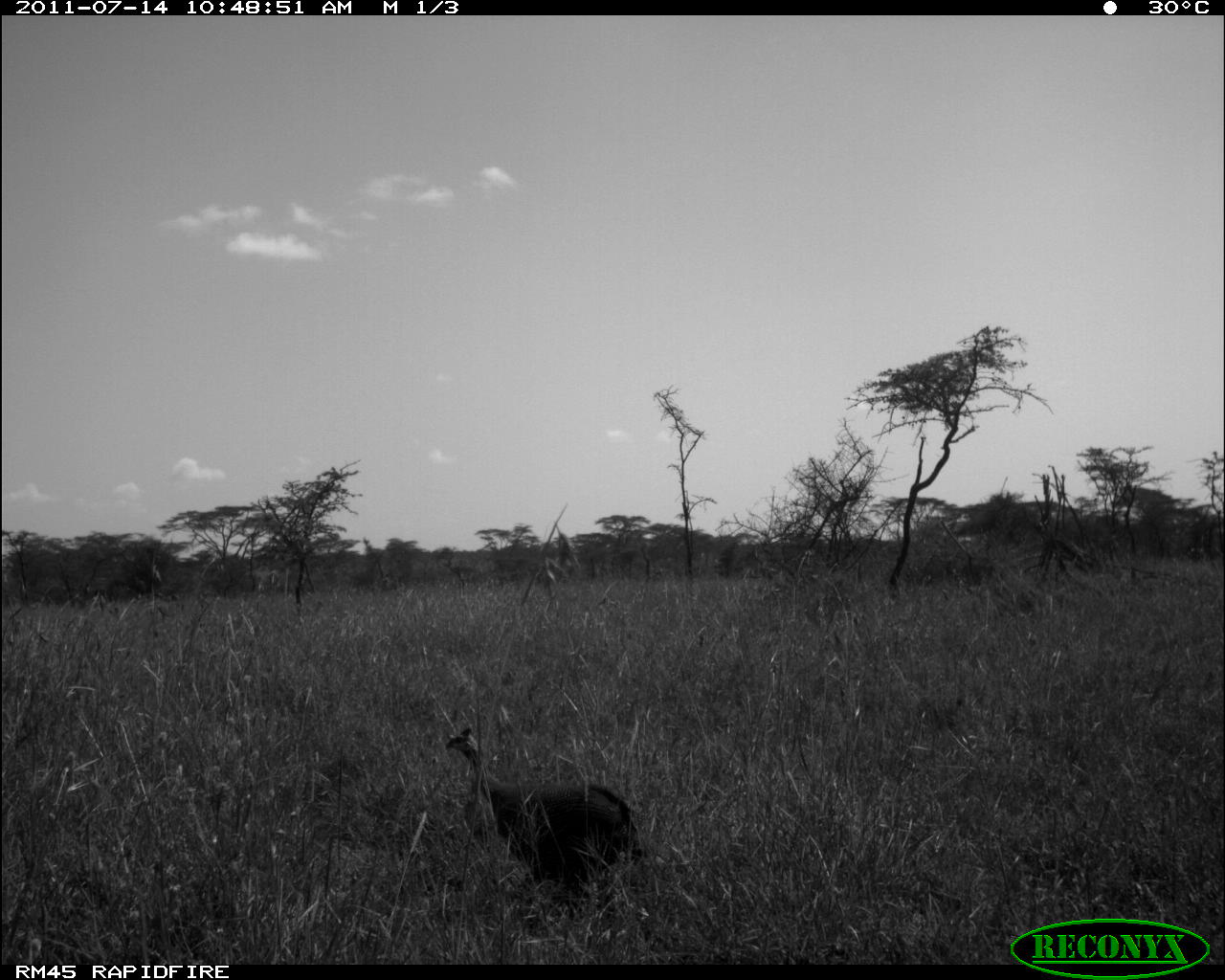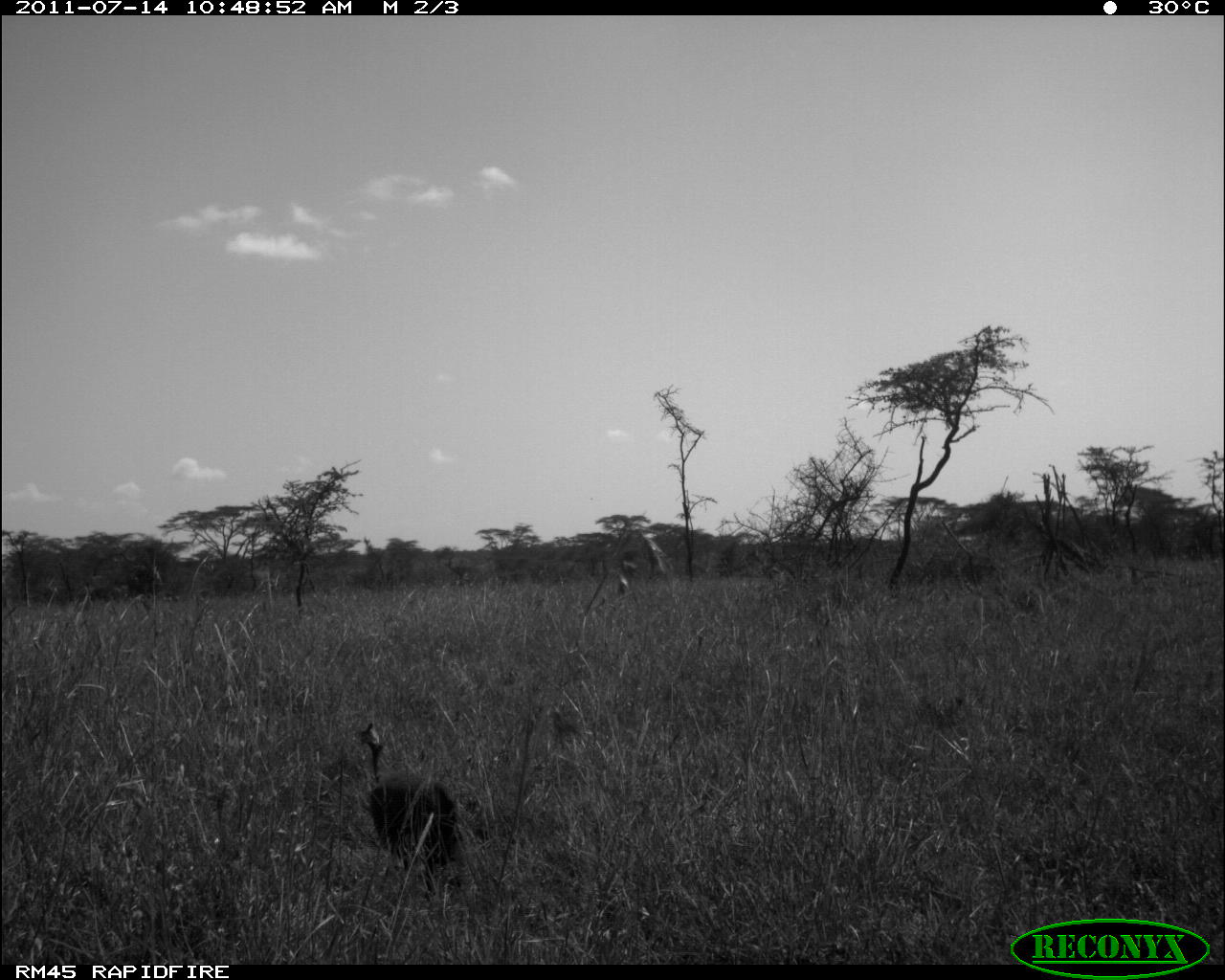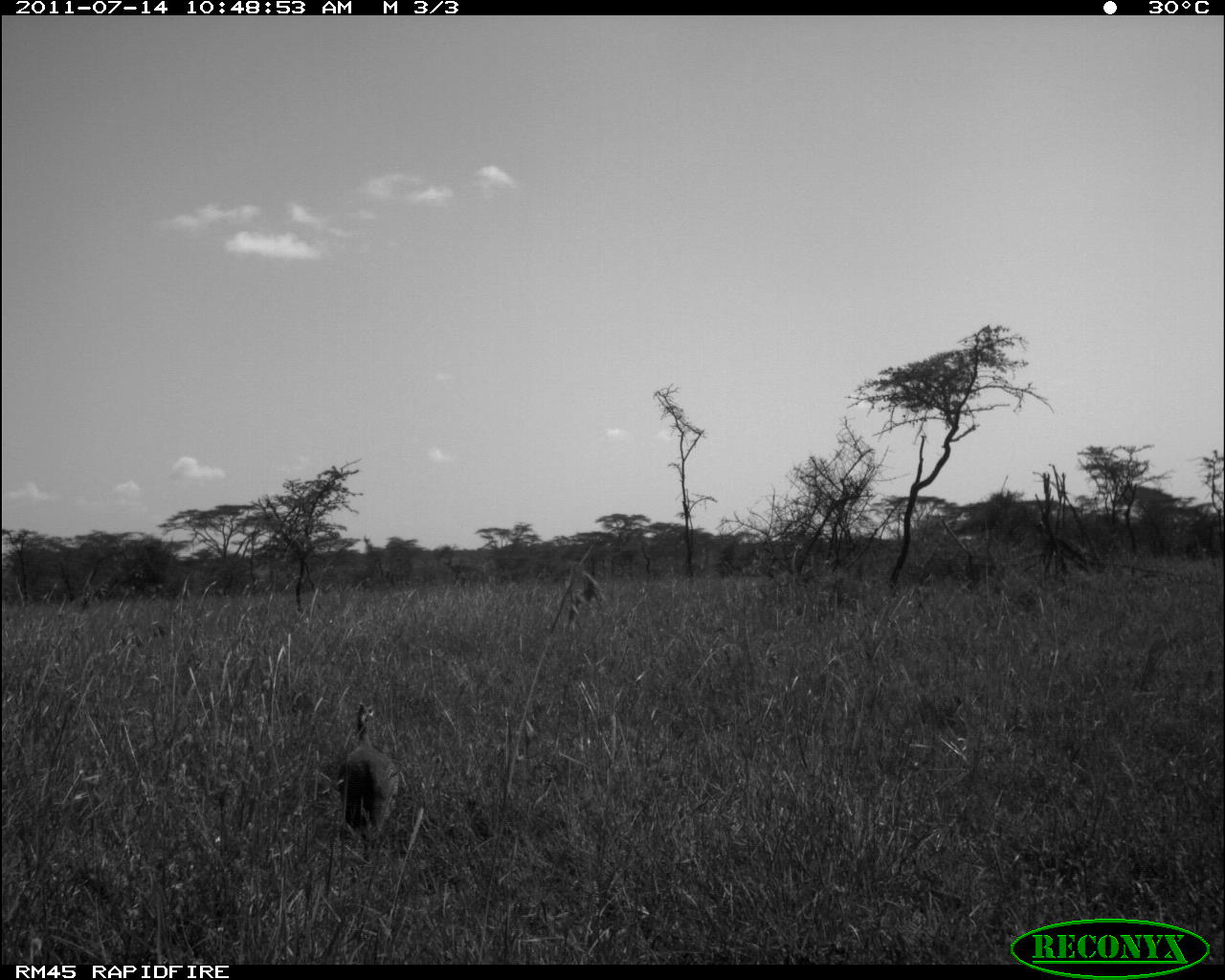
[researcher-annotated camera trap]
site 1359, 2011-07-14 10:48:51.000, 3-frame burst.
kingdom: Animalia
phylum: Chordata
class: Aves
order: Galliformes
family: Numididae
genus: Numida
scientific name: Numida meleagris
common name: helmeted guineafowl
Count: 1.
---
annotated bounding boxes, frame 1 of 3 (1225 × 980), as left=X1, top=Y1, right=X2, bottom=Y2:
numida meleagris: left=439, top=720, right=650, bottom=899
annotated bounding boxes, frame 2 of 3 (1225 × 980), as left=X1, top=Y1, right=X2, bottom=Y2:
numida meleagris: left=353, top=718, right=463, bottom=903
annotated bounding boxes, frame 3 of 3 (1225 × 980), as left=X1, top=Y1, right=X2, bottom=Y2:
numida meleagris: left=332, top=699, right=401, bottom=840